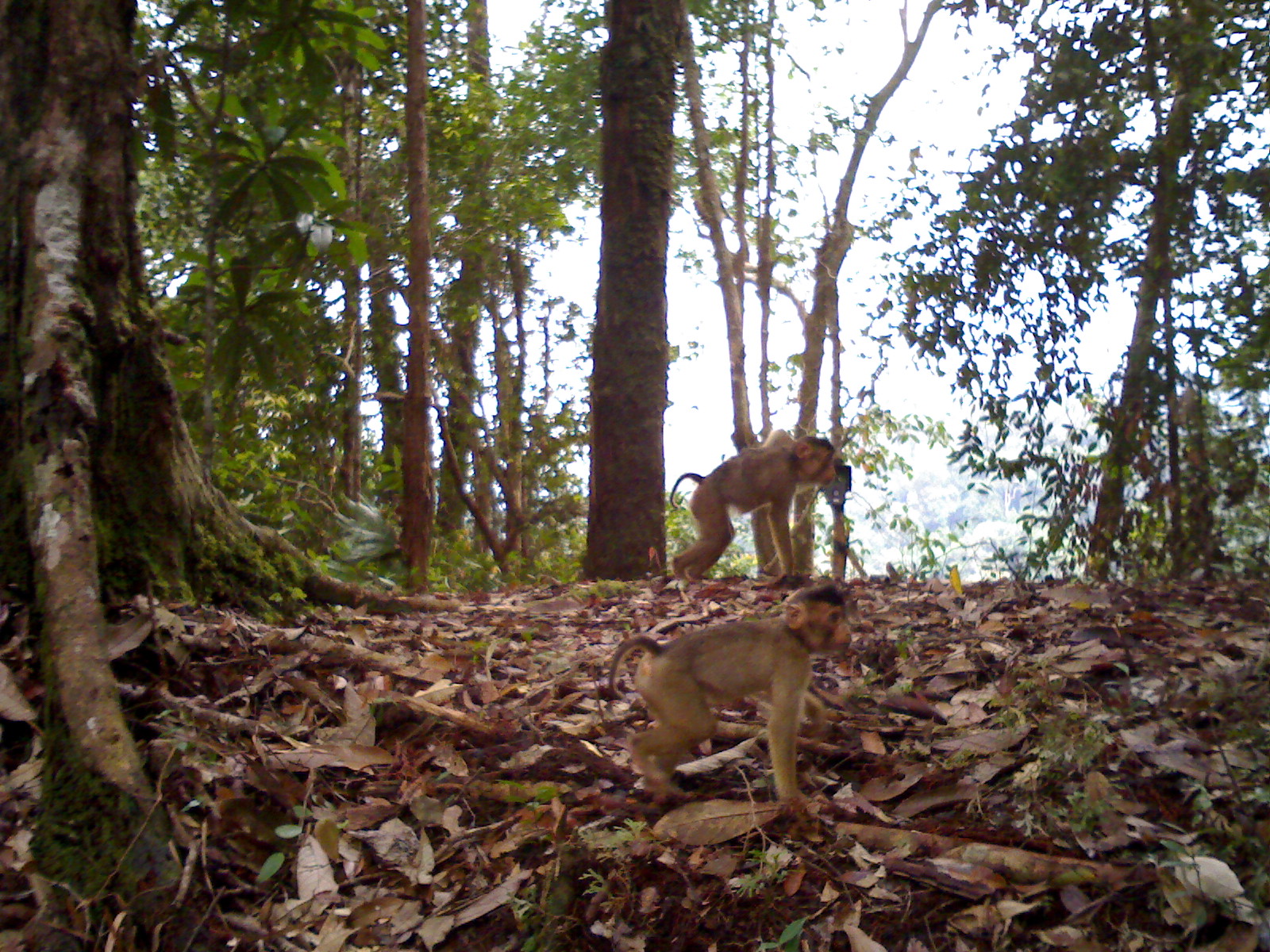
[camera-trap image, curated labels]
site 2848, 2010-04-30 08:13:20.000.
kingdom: Animalia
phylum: Chordata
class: Mammalia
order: Primates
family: Cercopithecidae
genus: Macaca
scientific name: Macaca nemestrina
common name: southern pig-tailed macaque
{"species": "Macaca nemestrina (southern pig-tailed macaque)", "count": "2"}